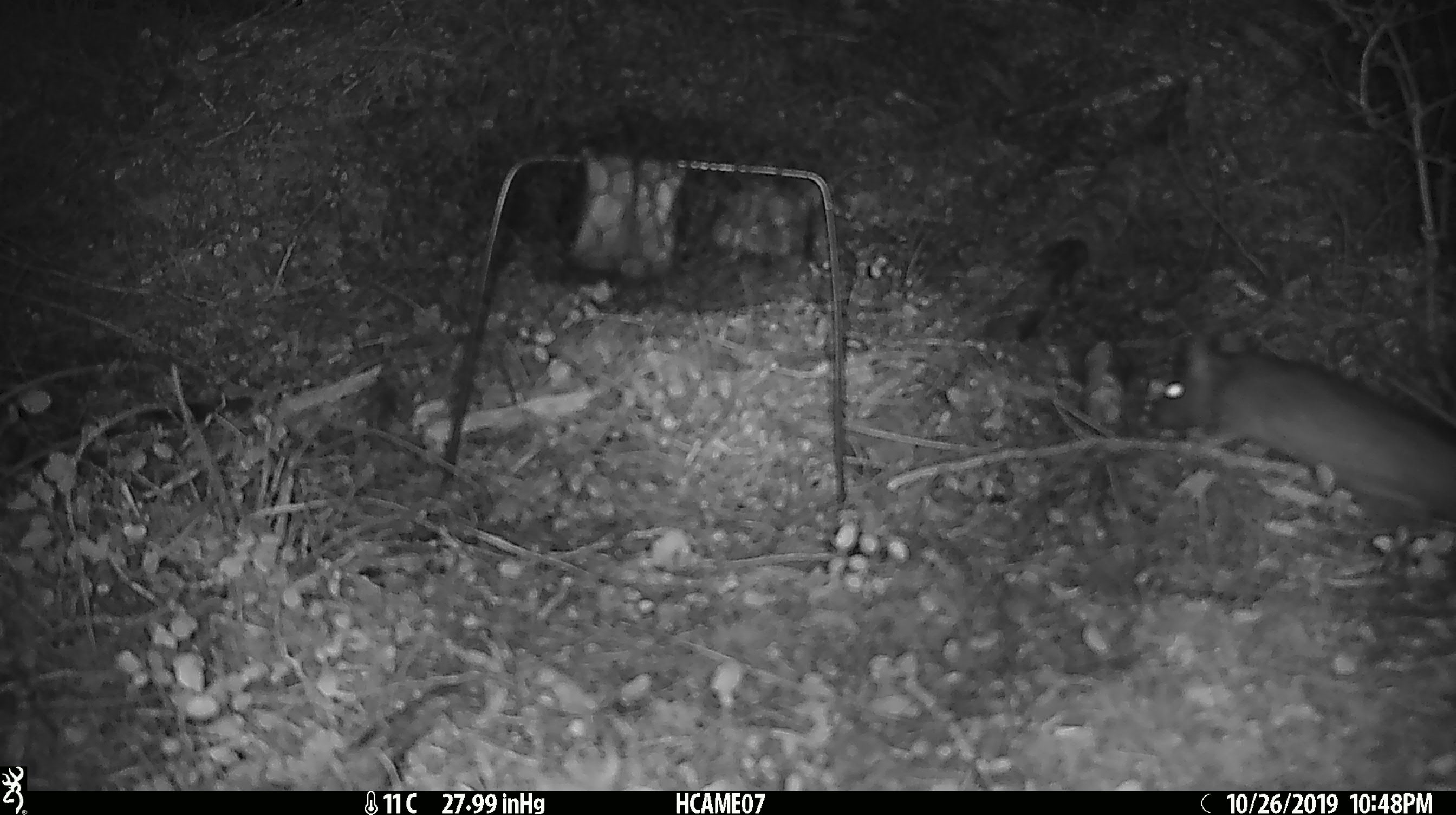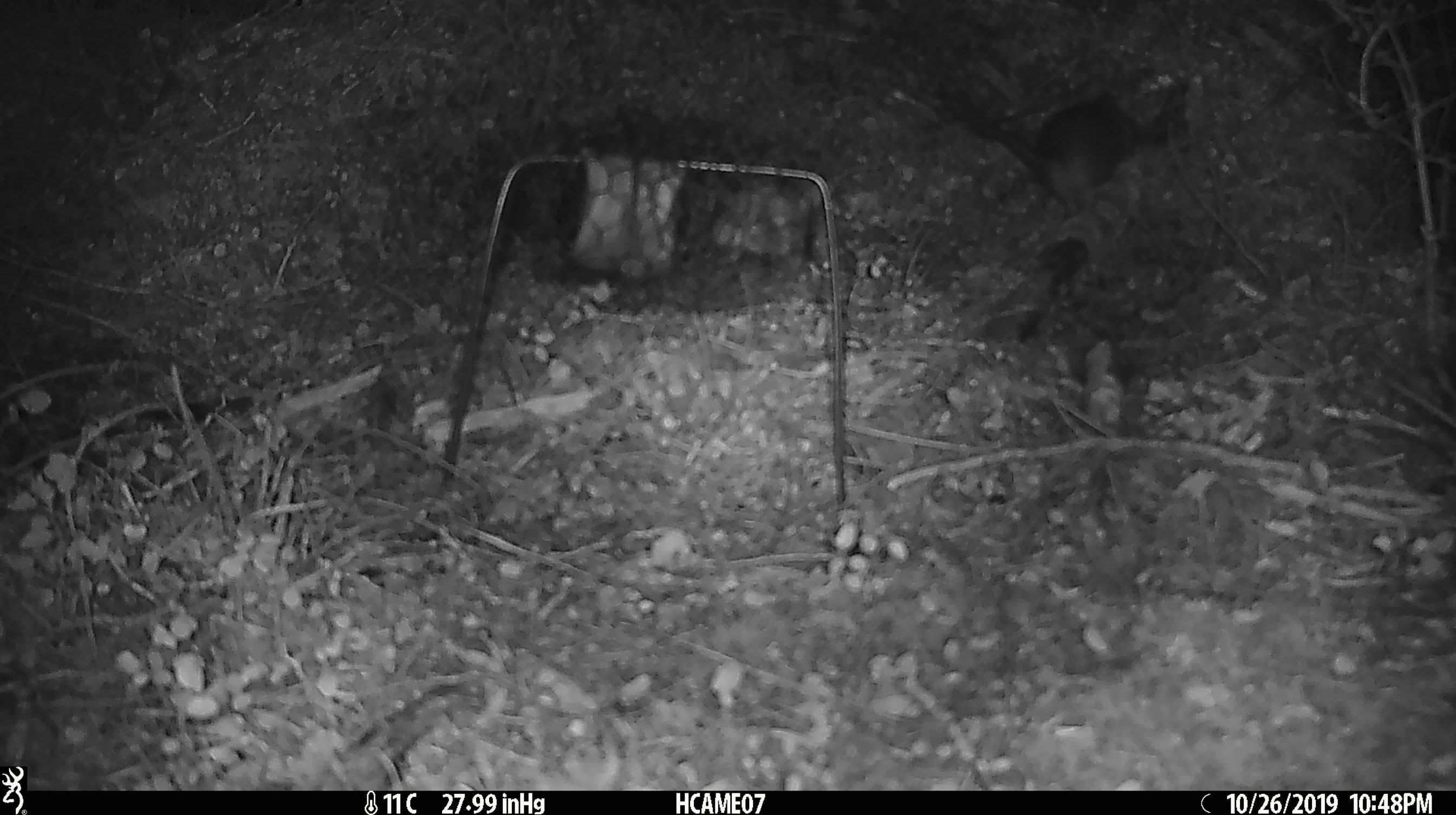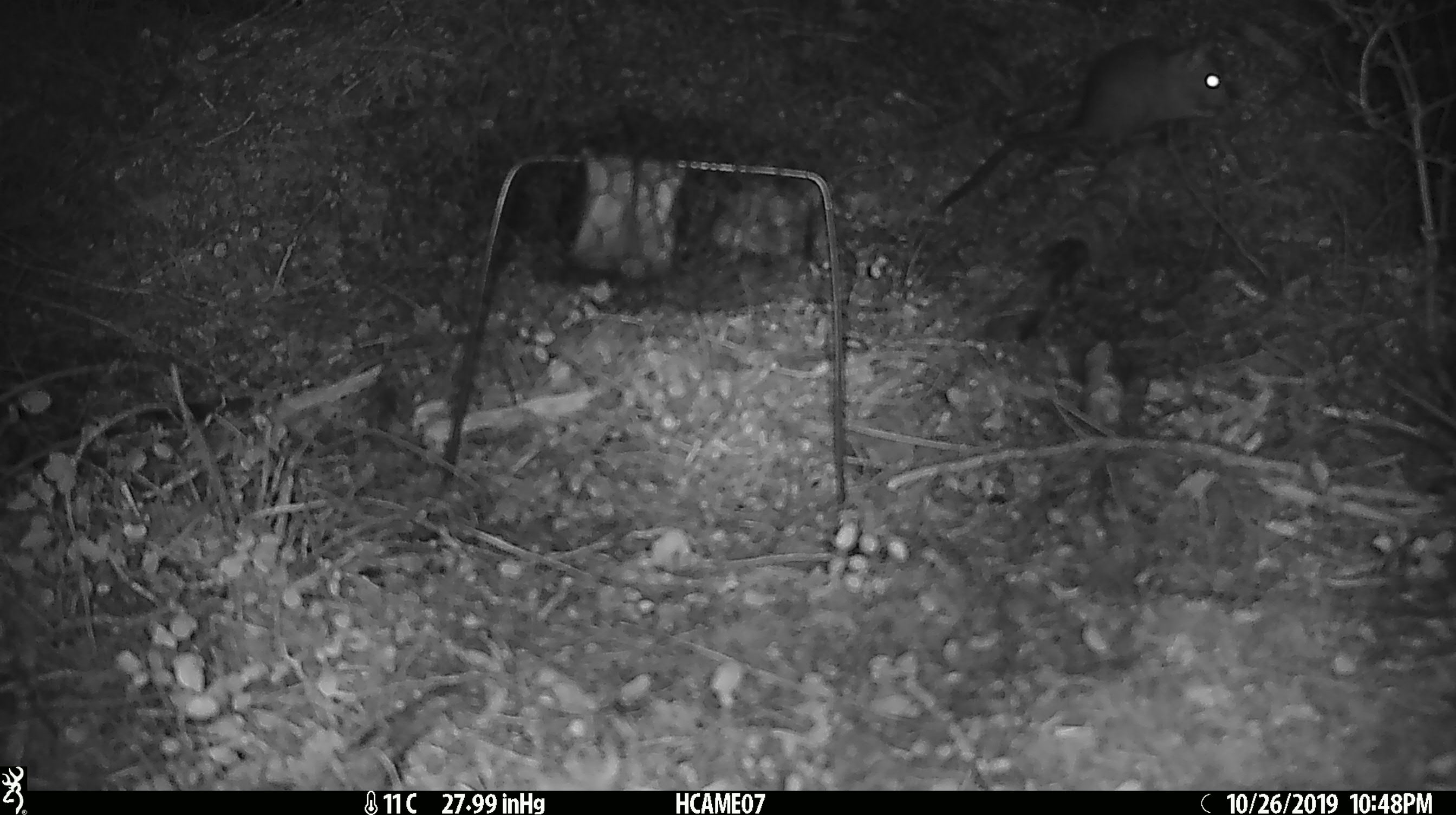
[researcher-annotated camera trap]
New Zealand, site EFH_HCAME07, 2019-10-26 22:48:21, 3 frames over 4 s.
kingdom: Animalia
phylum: Chordata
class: Mammalia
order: Rodentia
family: Muridae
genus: Rattus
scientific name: Rattus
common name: rat